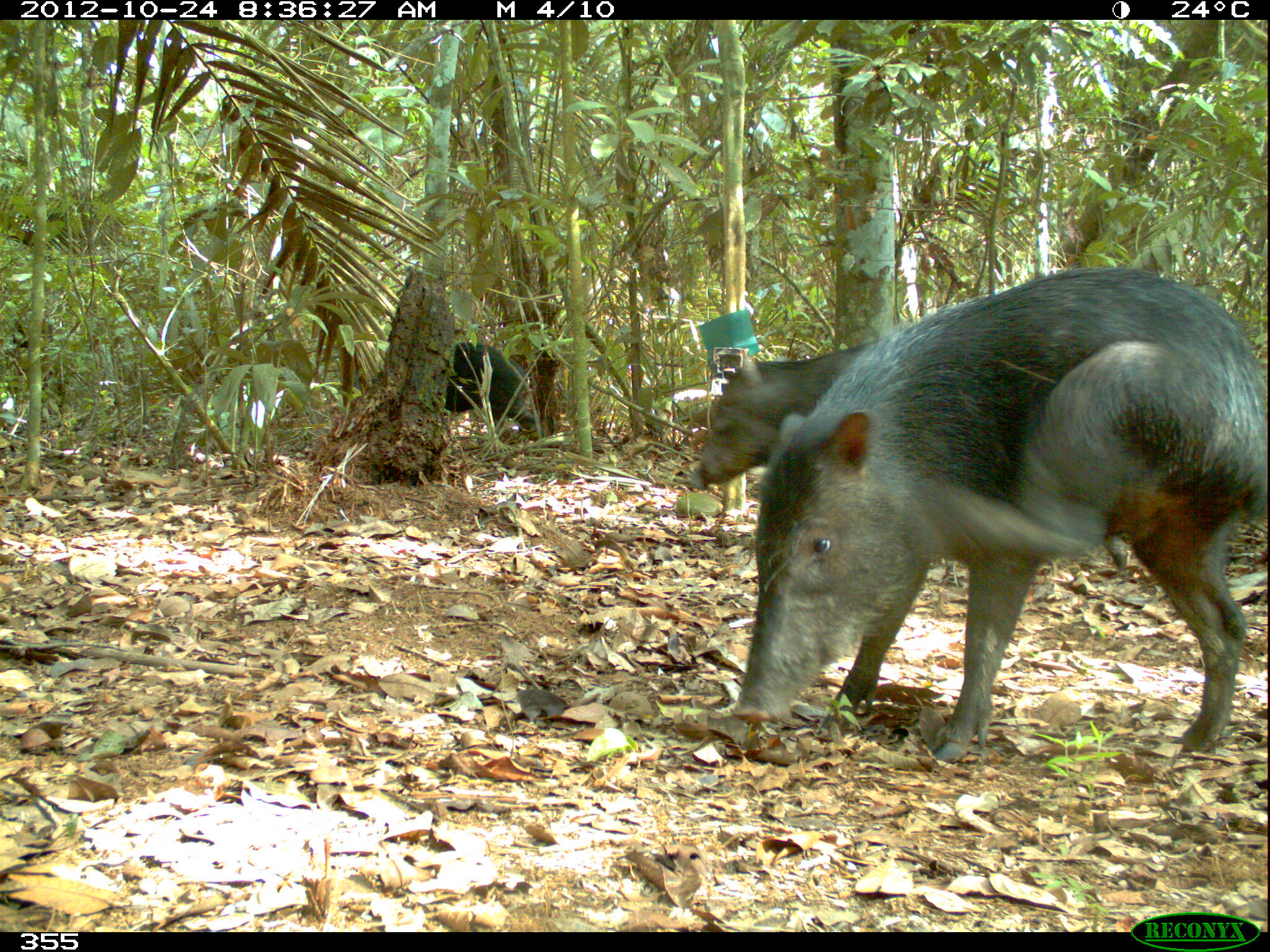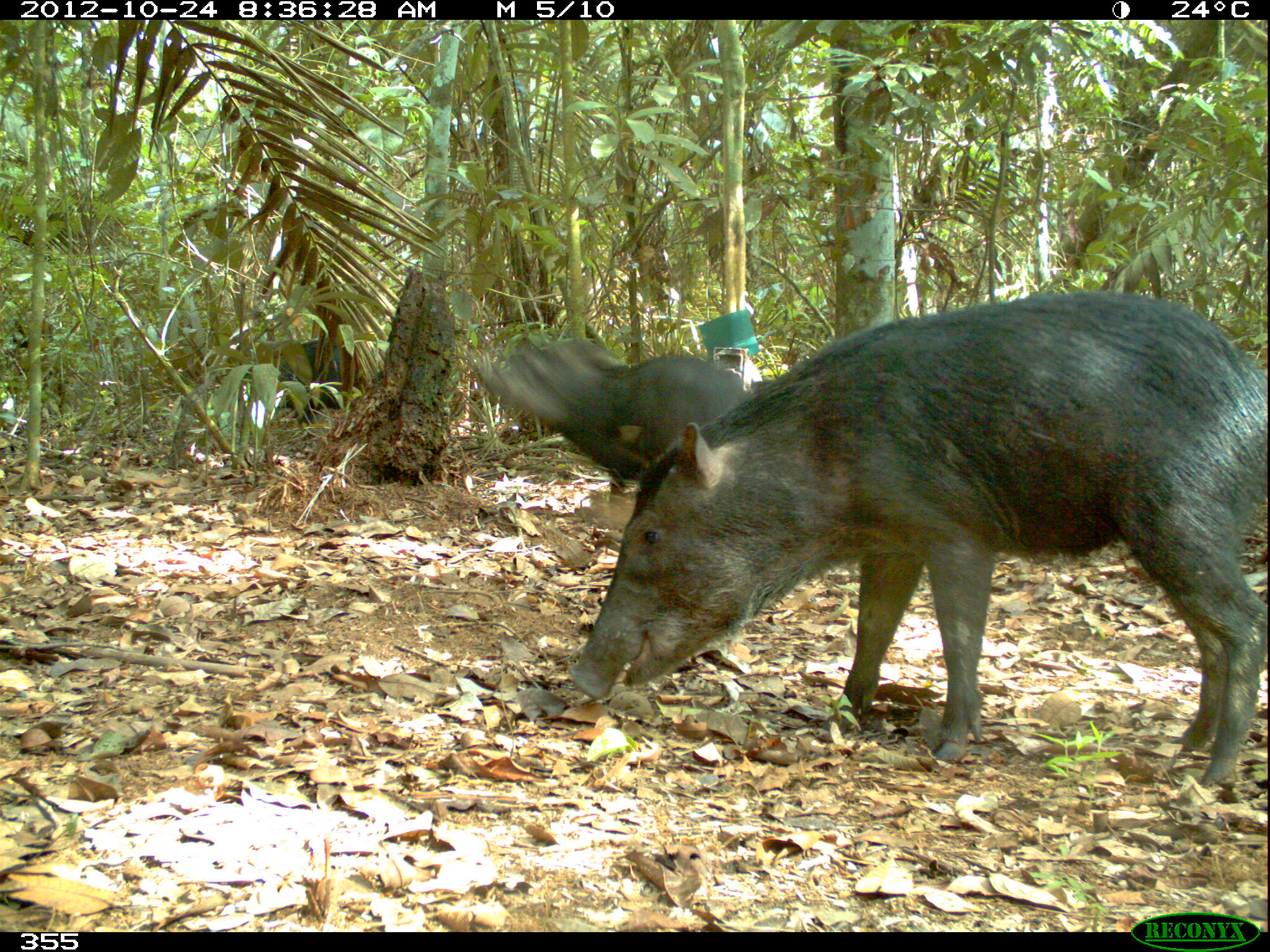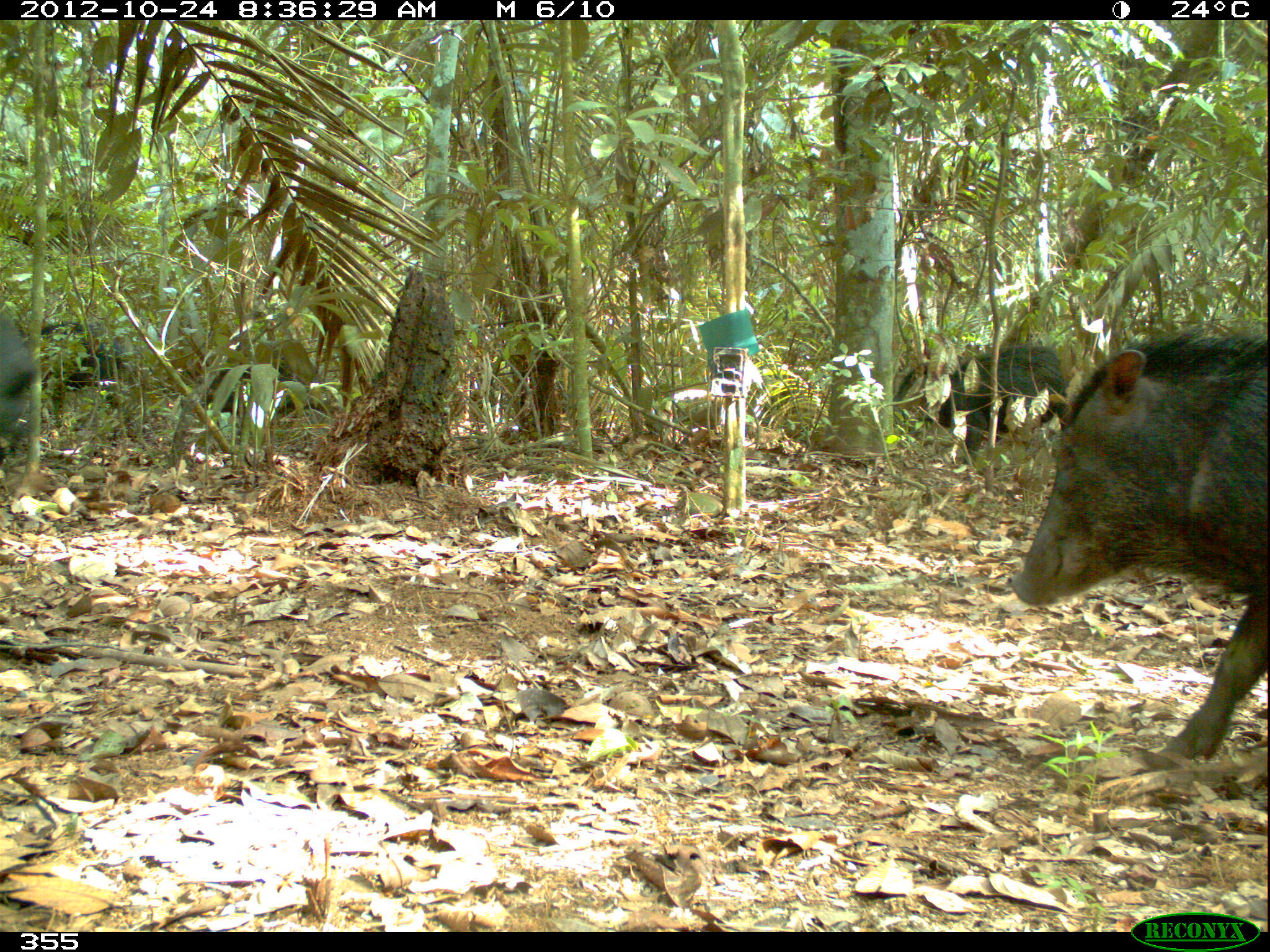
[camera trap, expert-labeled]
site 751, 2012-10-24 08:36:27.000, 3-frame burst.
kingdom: Animalia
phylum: Chordata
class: Mammalia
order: Artiodactyla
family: Tayassuidae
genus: Tayassu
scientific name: Tayassu pecari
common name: white-lipped peccary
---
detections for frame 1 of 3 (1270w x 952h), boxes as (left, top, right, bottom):
tayassu pecari: (727, 264, 1270, 764); (683, 325, 1132, 568); (443, 340, 544, 450); (686, 323, 689, 331)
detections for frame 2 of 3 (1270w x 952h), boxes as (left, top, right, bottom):
tayassu pecari: (558, 285, 1266, 791); (459, 331, 749, 512); (278, 338, 386, 439)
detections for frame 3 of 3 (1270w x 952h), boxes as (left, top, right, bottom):
tayassu pecari: (1002, 320, 1268, 770); (891, 341, 1073, 471); (201, 339, 339, 416); (41, 320, 130, 417); (0, 314, 37, 461)